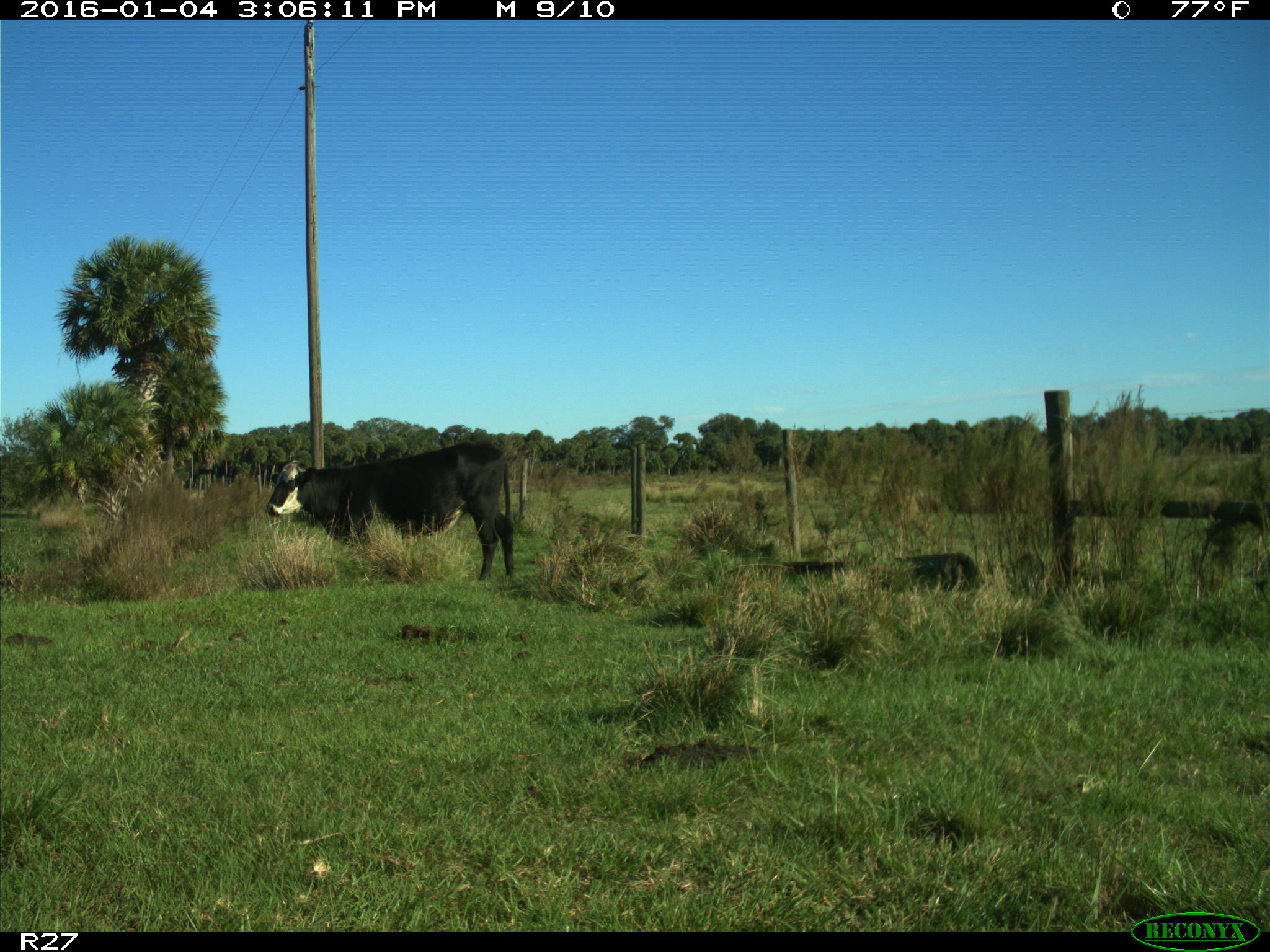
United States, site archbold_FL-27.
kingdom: Animalia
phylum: Chordata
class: Mammalia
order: Artiodactyla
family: Bovidae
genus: Bos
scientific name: Bos taurus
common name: domestic cow